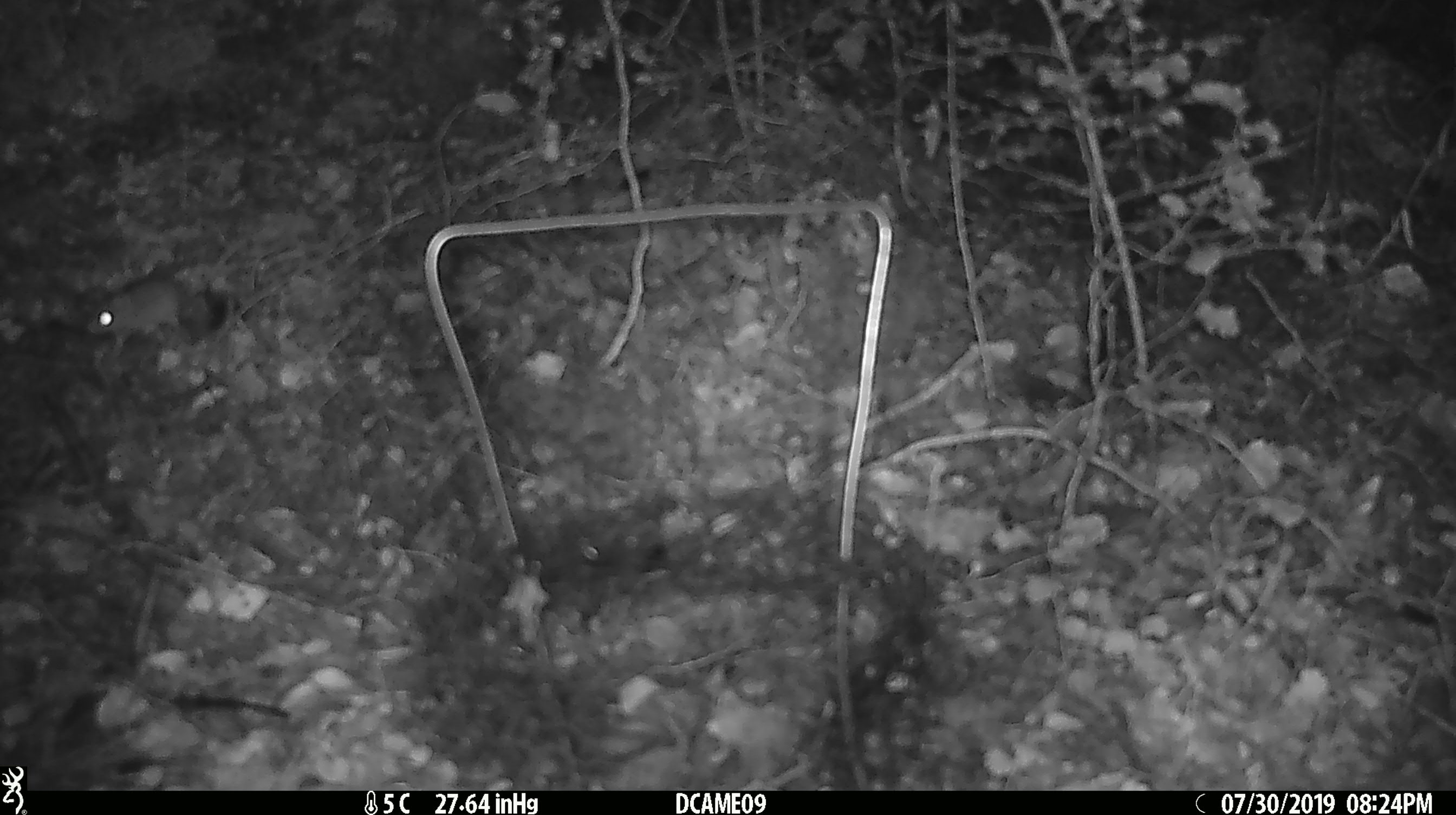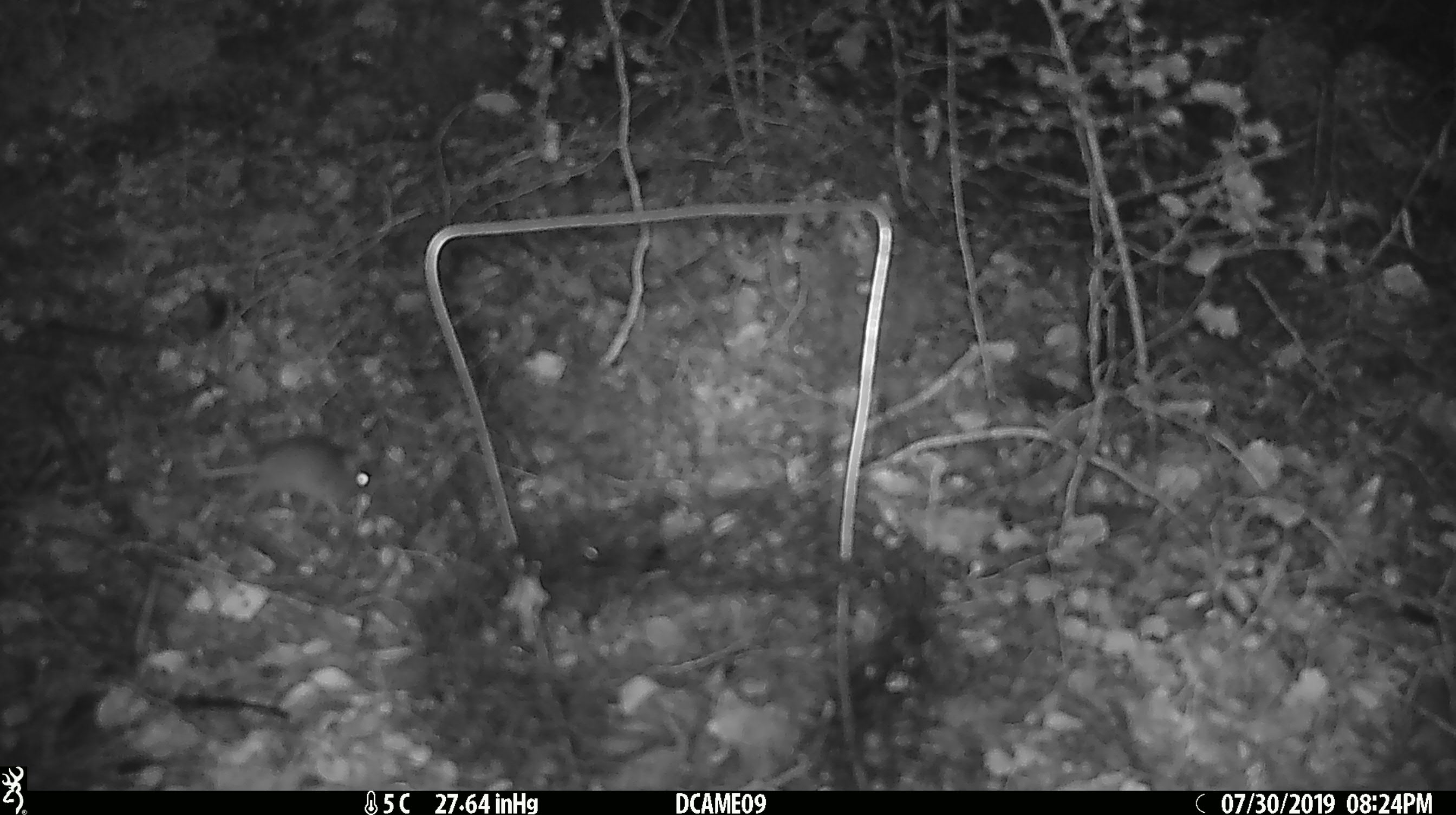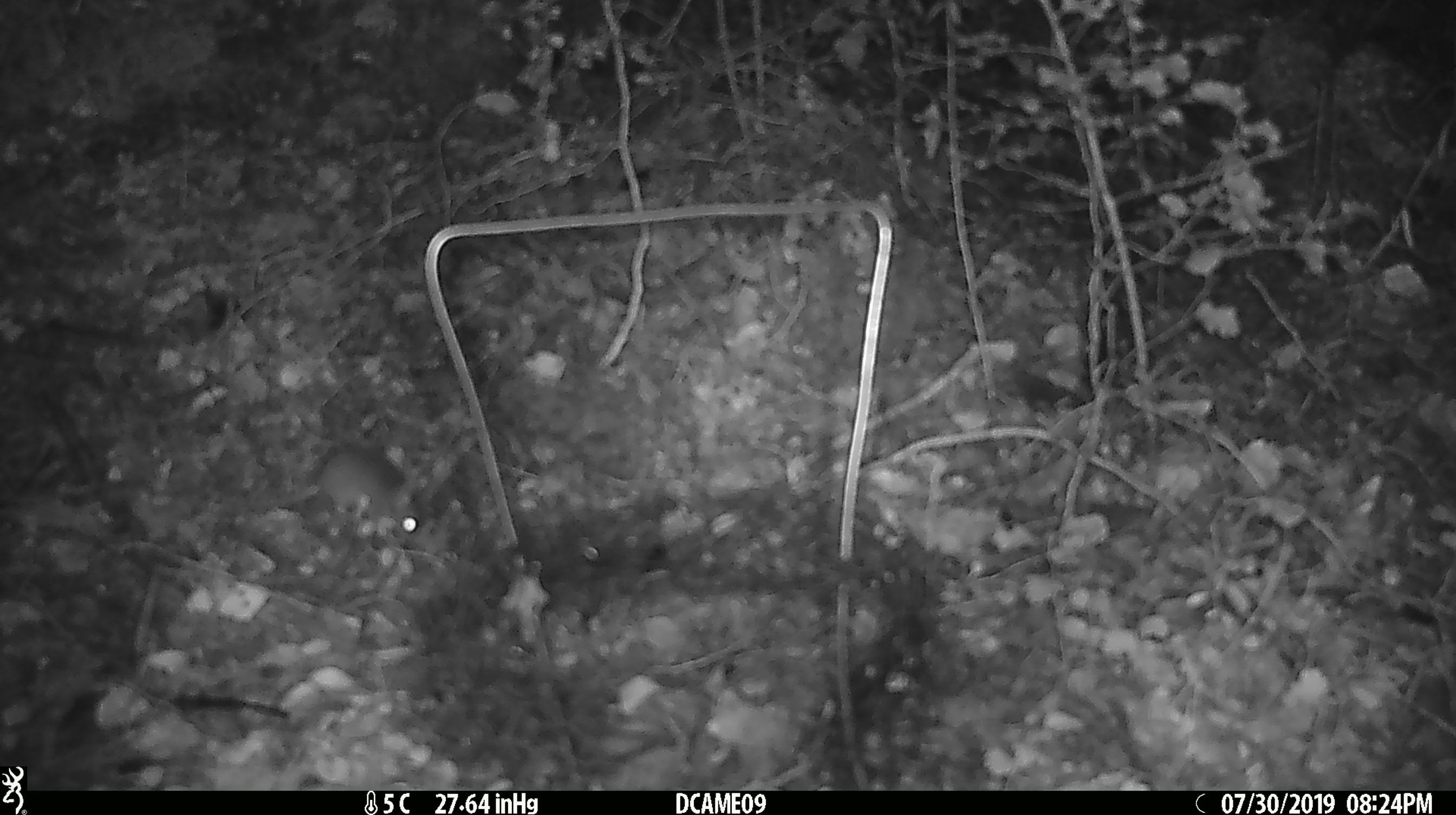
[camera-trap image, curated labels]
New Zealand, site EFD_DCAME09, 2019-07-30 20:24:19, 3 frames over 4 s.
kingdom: Animalia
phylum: Chordata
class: Mammalia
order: Rodentia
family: Muridae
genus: Mus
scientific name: Mus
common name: mouse